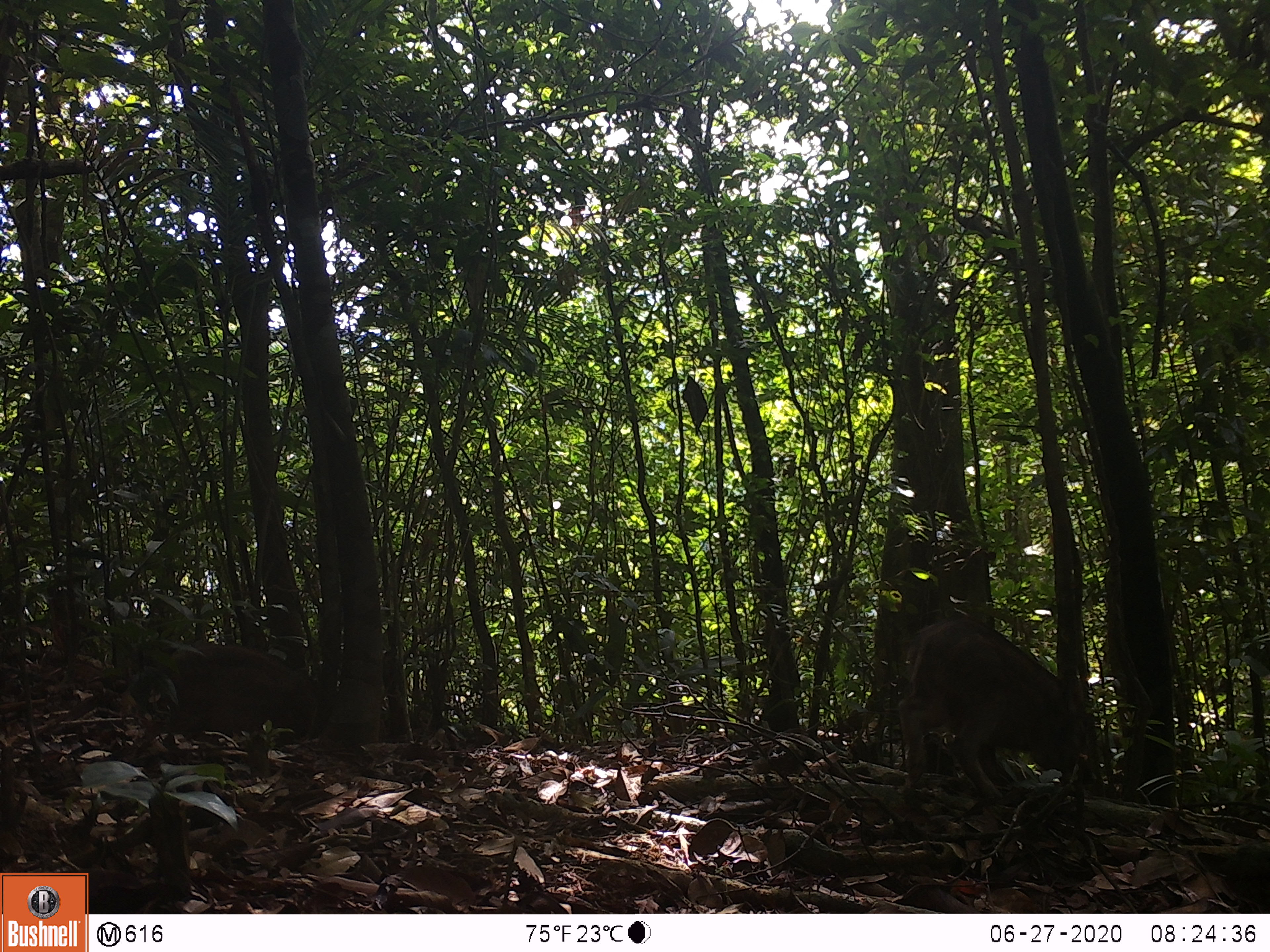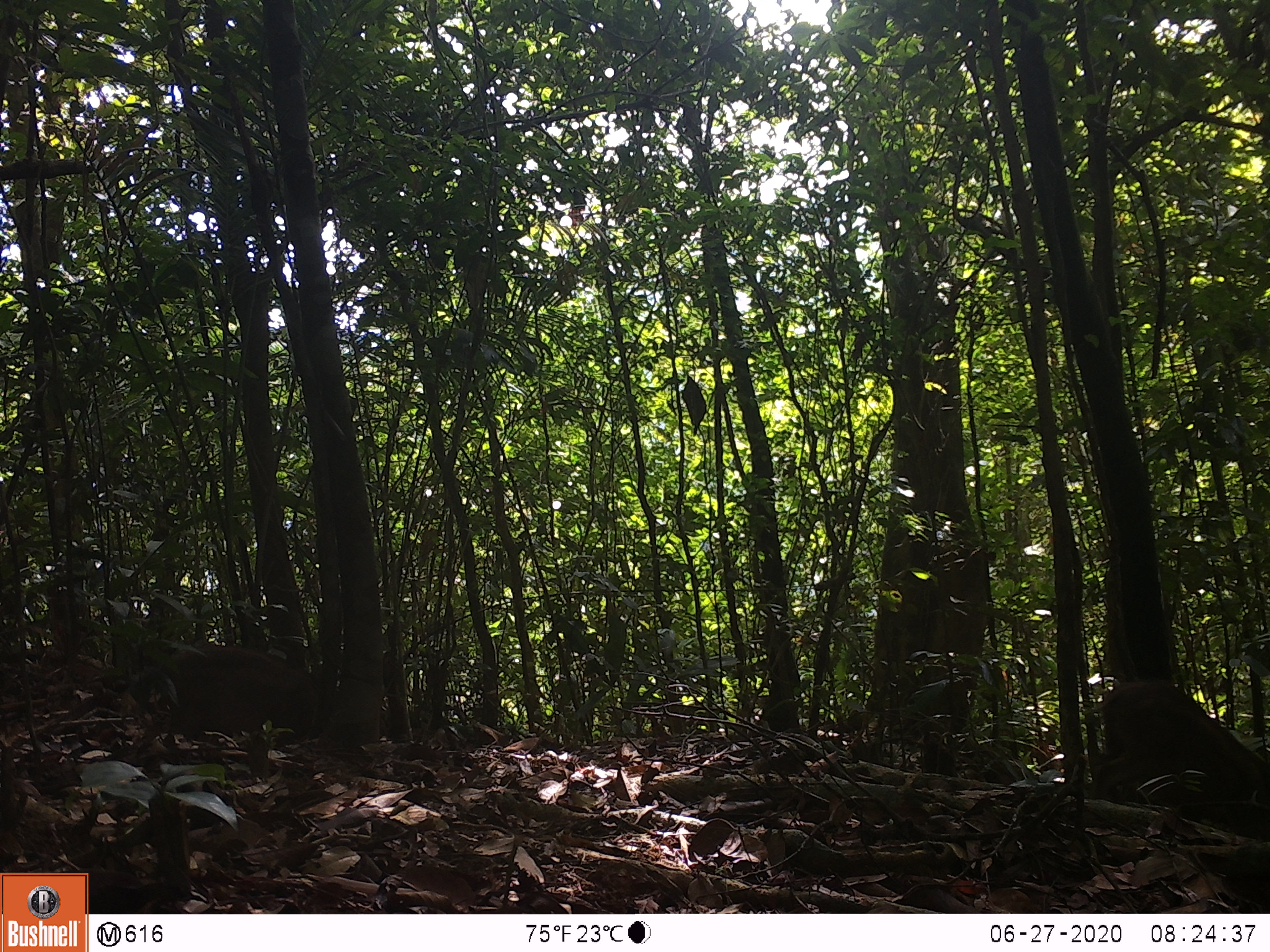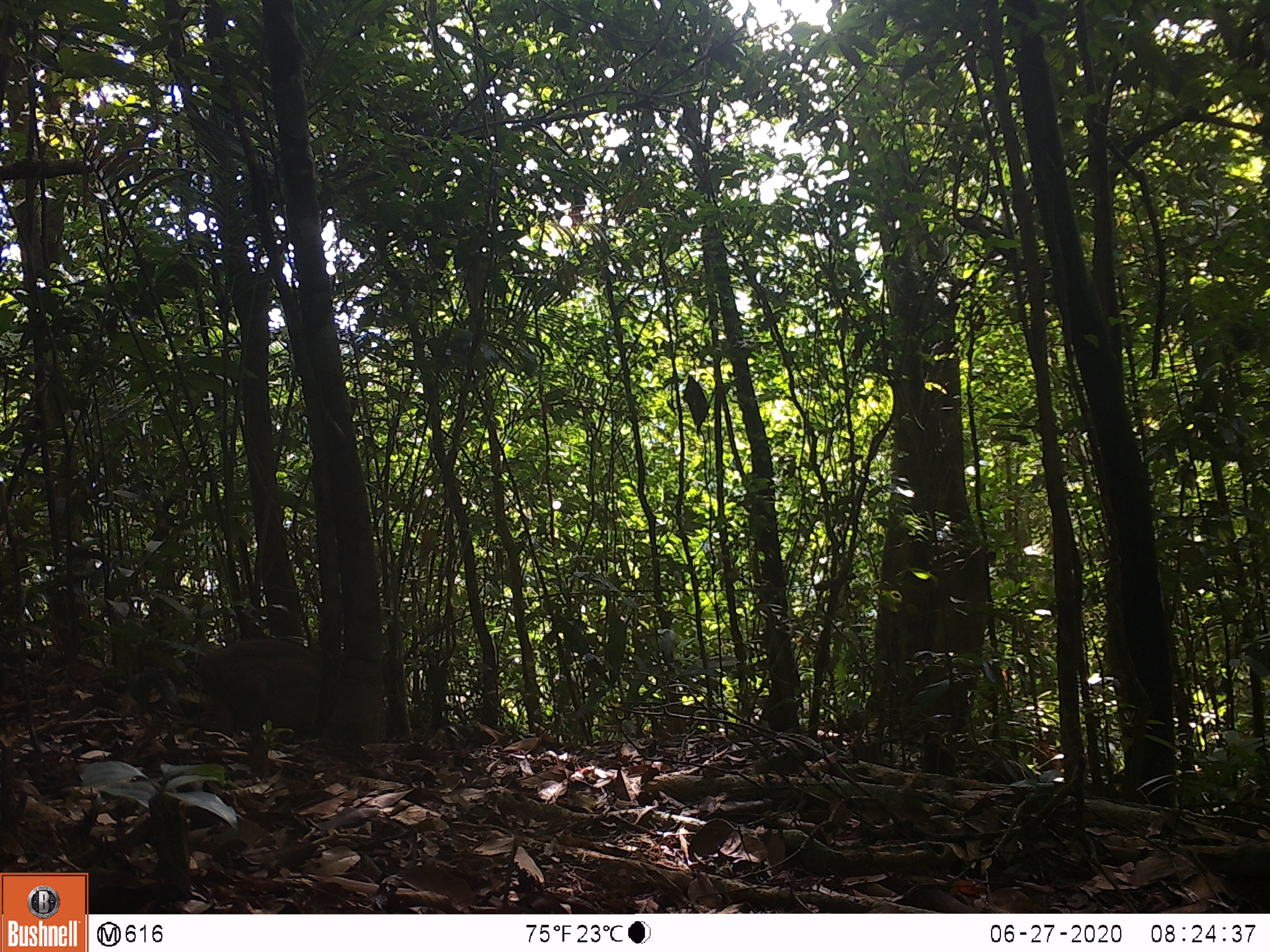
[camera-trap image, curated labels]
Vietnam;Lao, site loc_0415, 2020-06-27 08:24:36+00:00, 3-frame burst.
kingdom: Animalia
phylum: Chordata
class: Mammalia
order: Artiodactyla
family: Suidae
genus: Sus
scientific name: Sus scrofa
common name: eurasian wild pig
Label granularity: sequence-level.